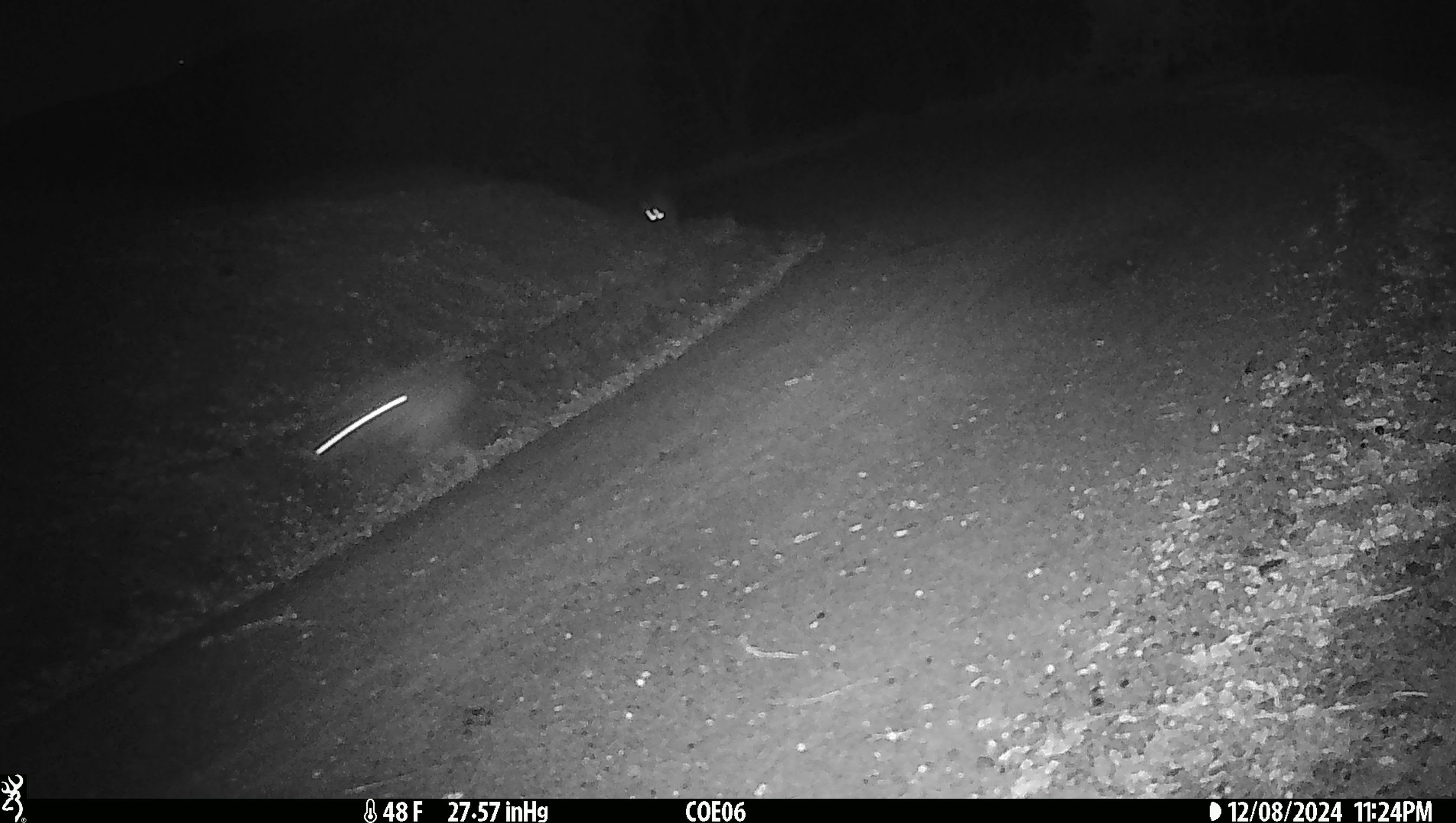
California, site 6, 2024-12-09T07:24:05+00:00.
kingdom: Animalia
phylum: Chordata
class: Mammalia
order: Carnivora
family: Canidae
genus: Canis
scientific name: Canis latrans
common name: coyote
Coyote (Canis latrans).